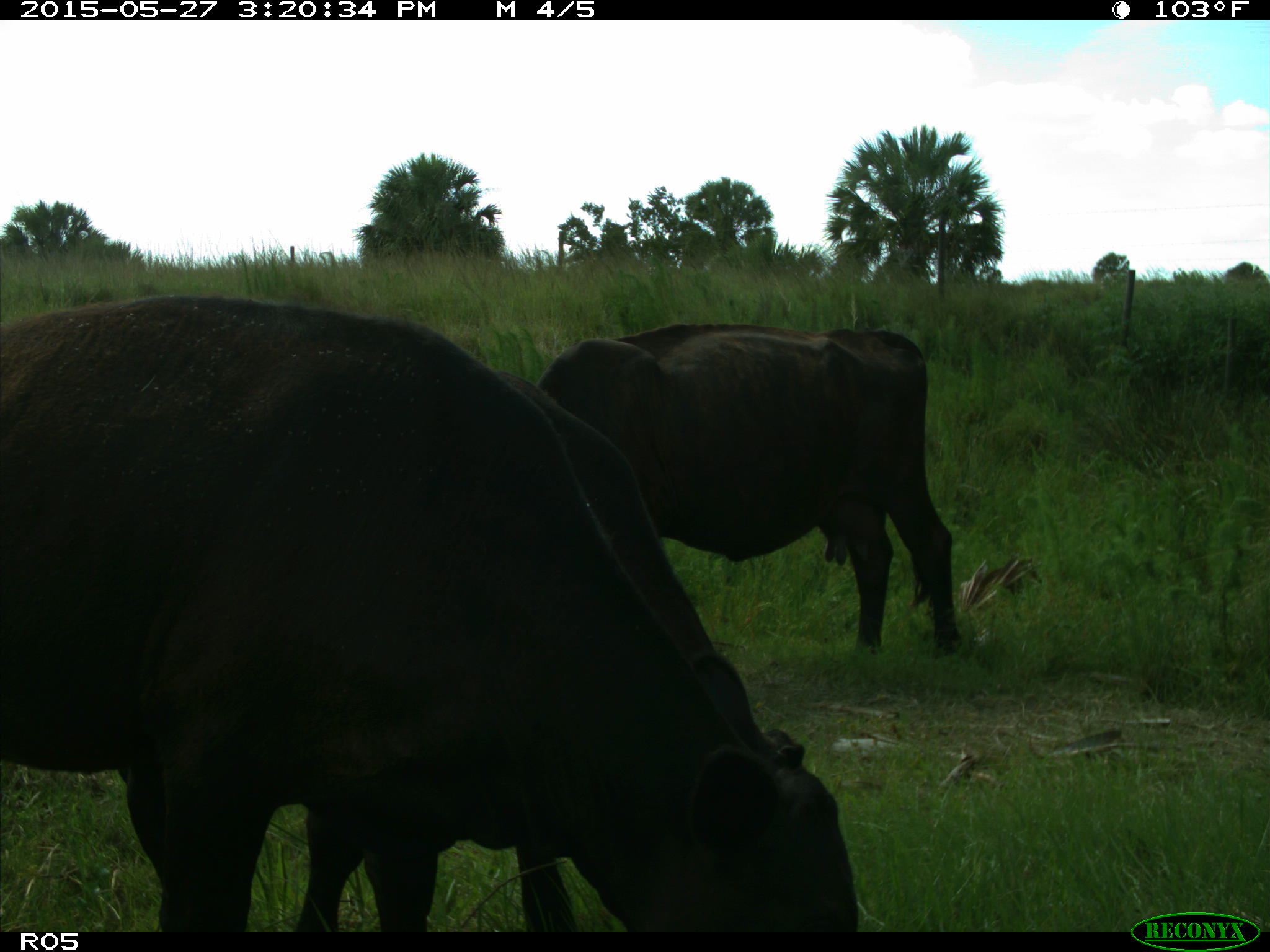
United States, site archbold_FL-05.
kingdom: Animalia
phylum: Chordata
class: Mammalia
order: Artiodactyla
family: Bovidae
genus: Bos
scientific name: Bos taurus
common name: domestic cow